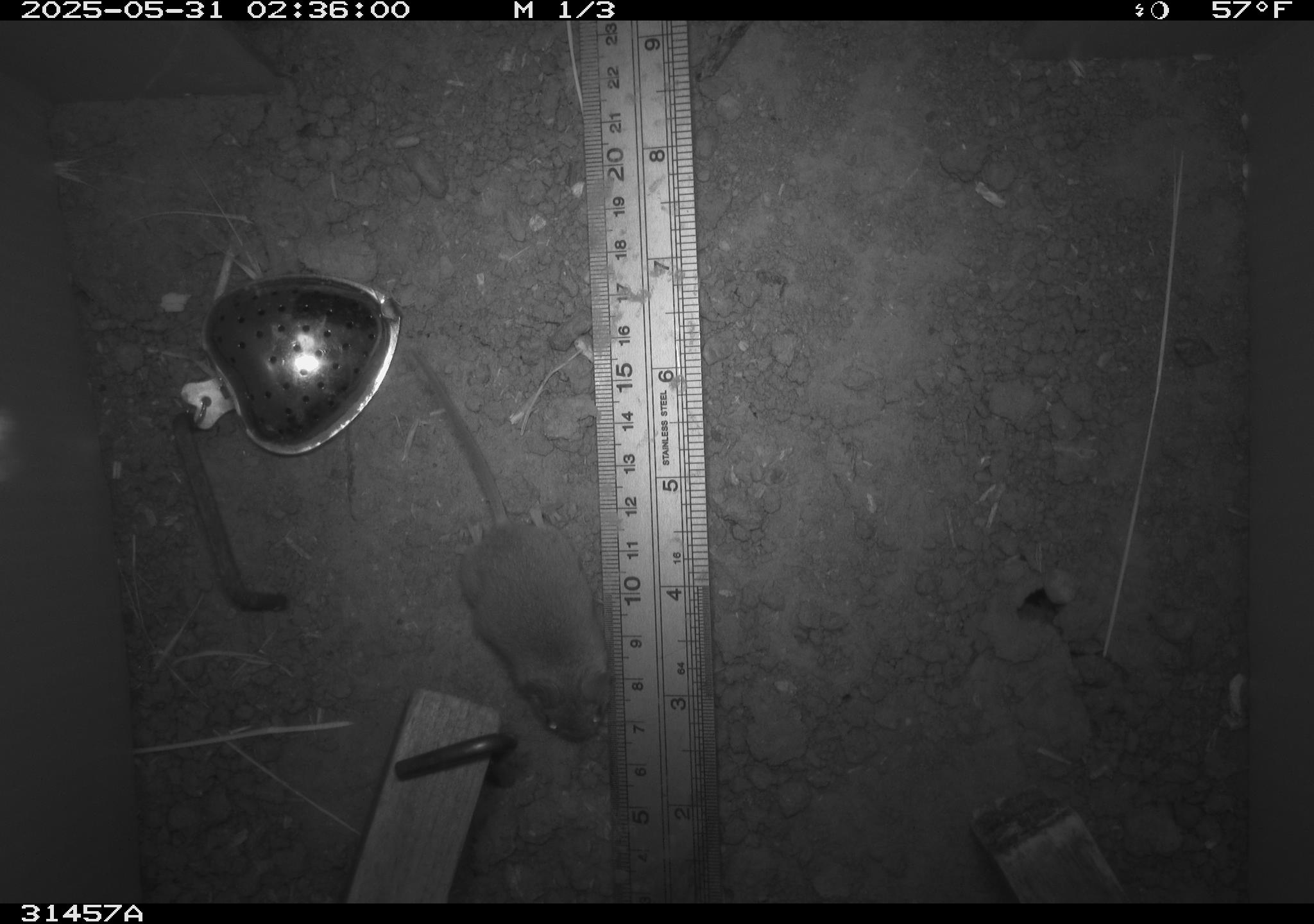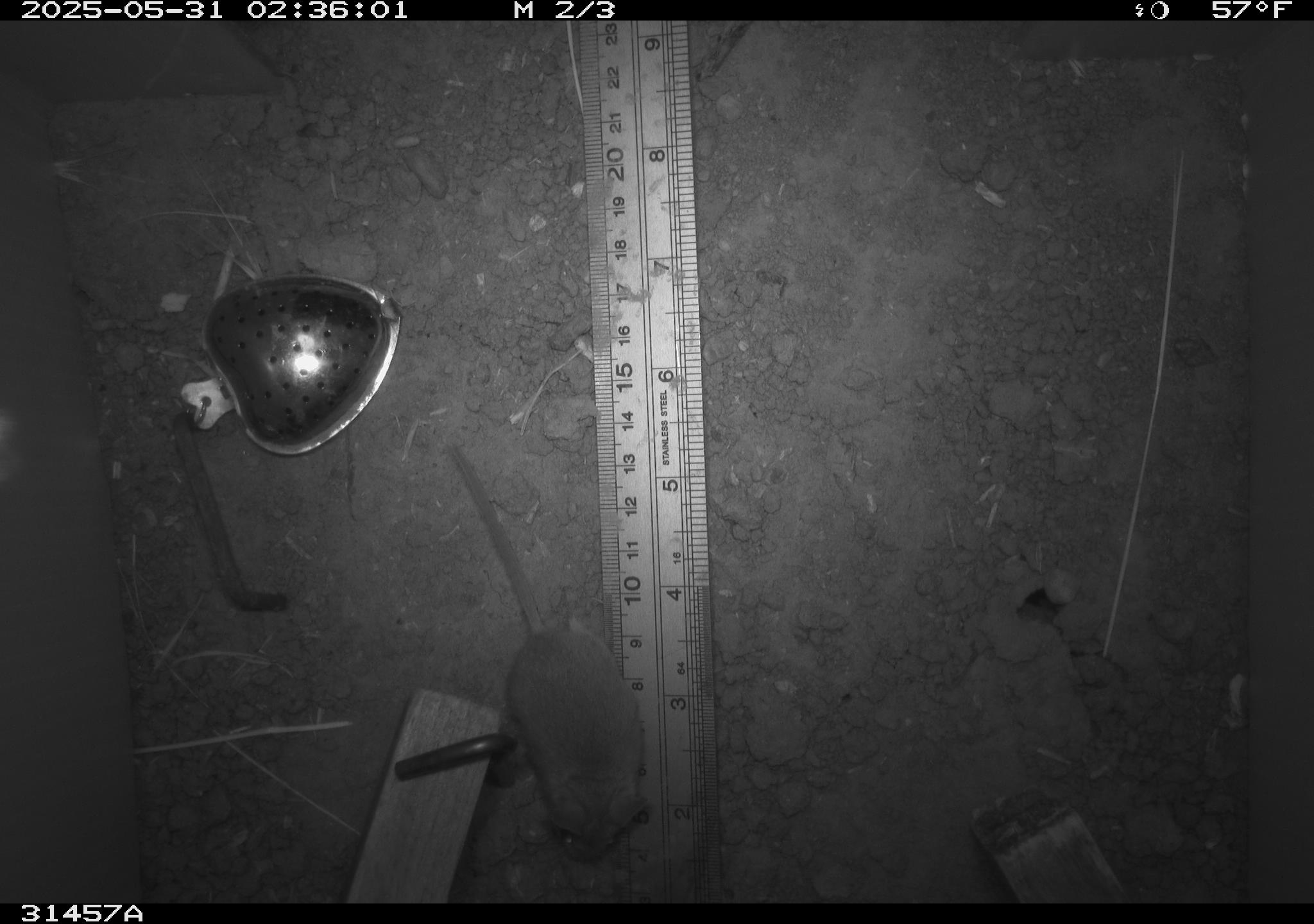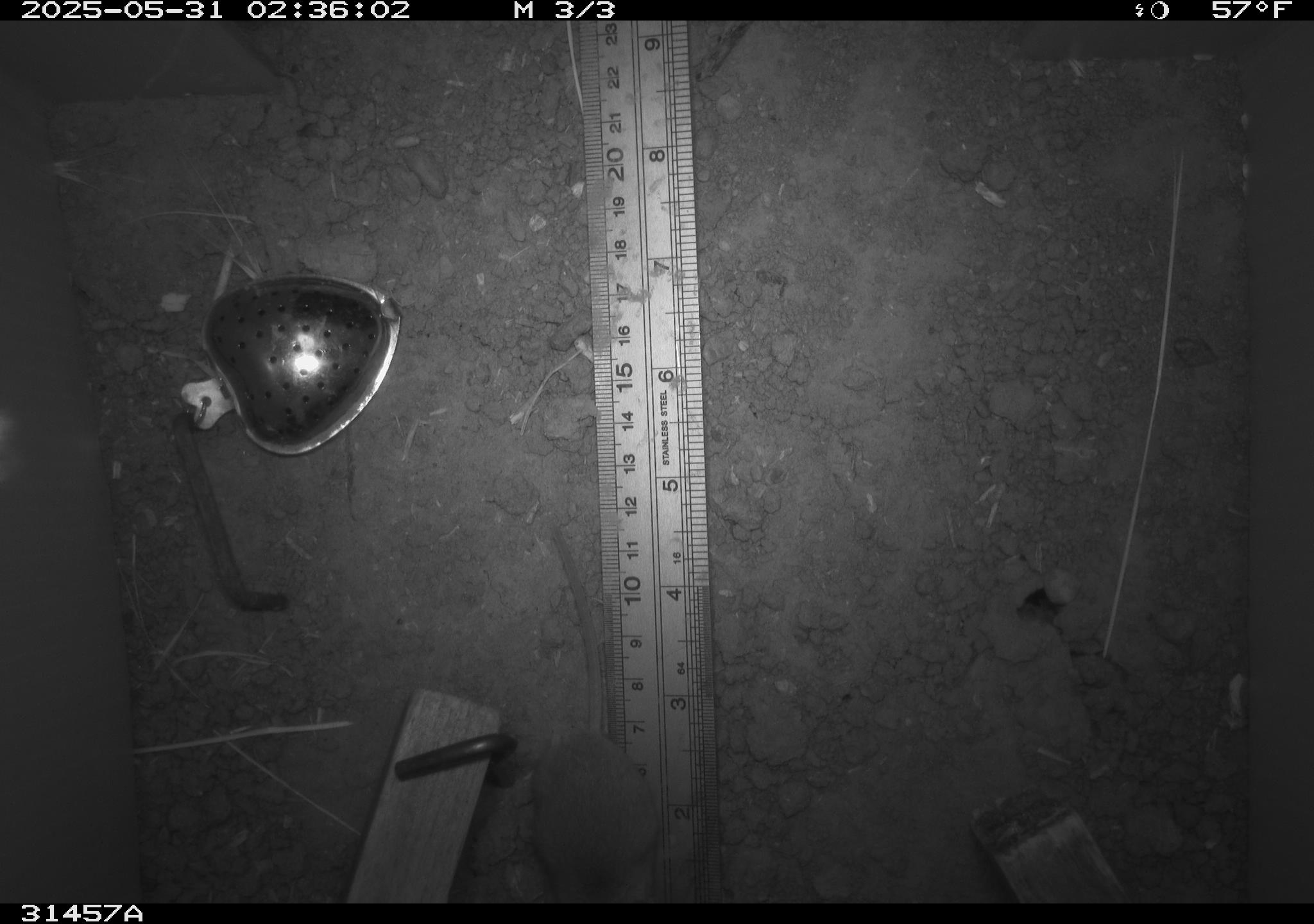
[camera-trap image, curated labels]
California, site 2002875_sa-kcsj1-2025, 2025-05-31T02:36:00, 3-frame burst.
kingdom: Animalia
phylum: Chordata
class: Mammalia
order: Rodentia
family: Muridae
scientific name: Muridae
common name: murids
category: muridae family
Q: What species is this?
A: Muridae family (murids) (Muridae).